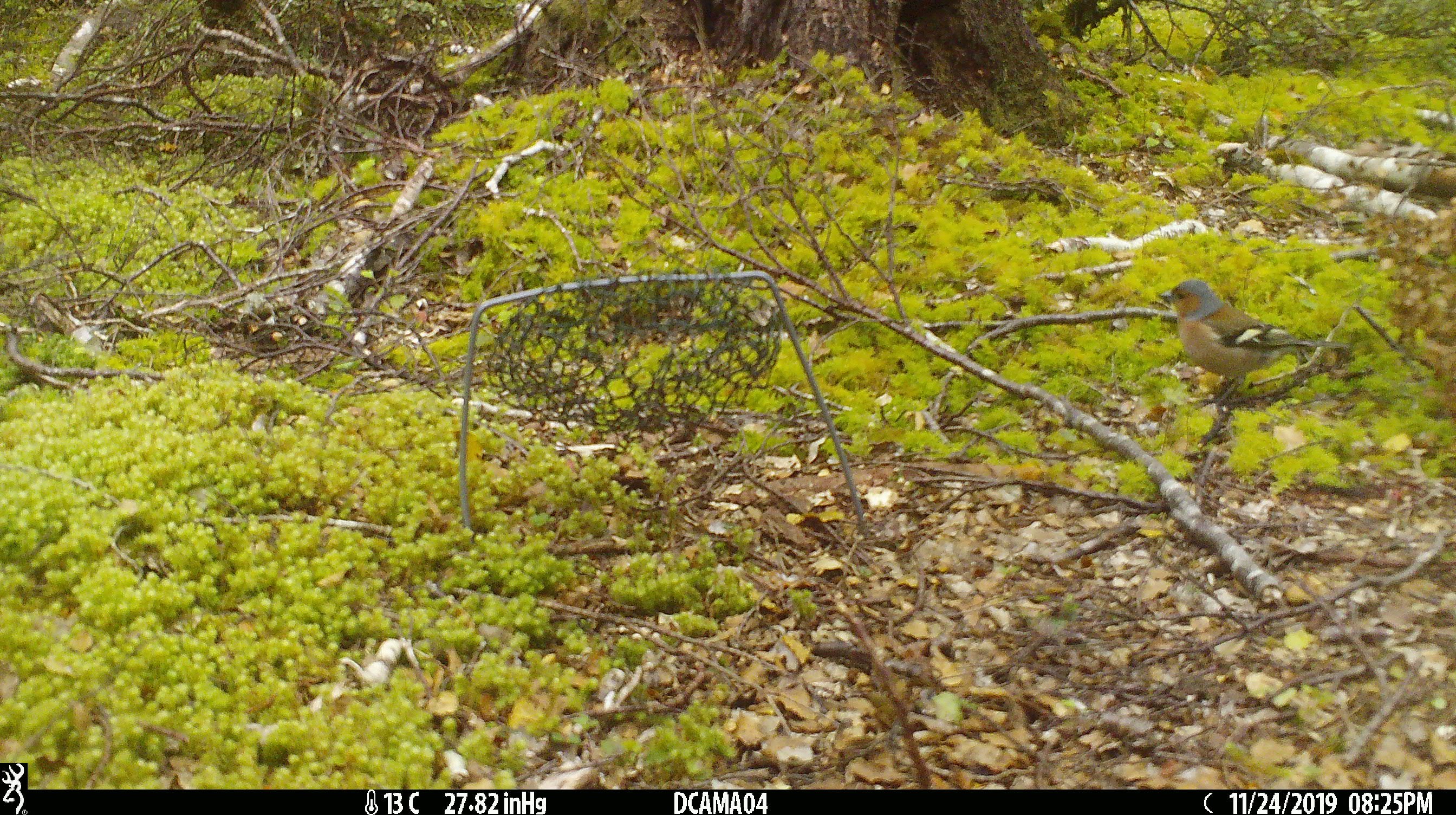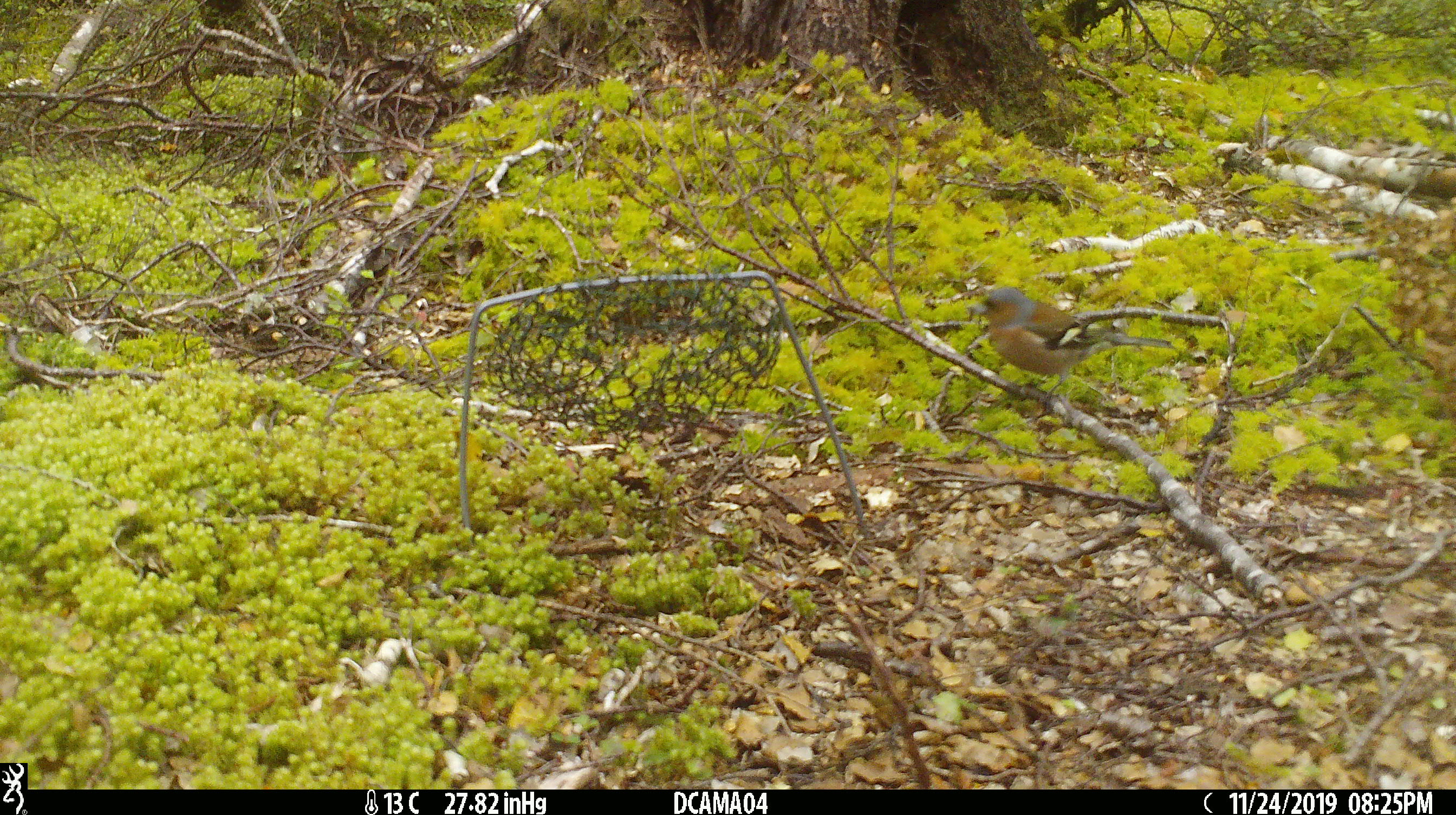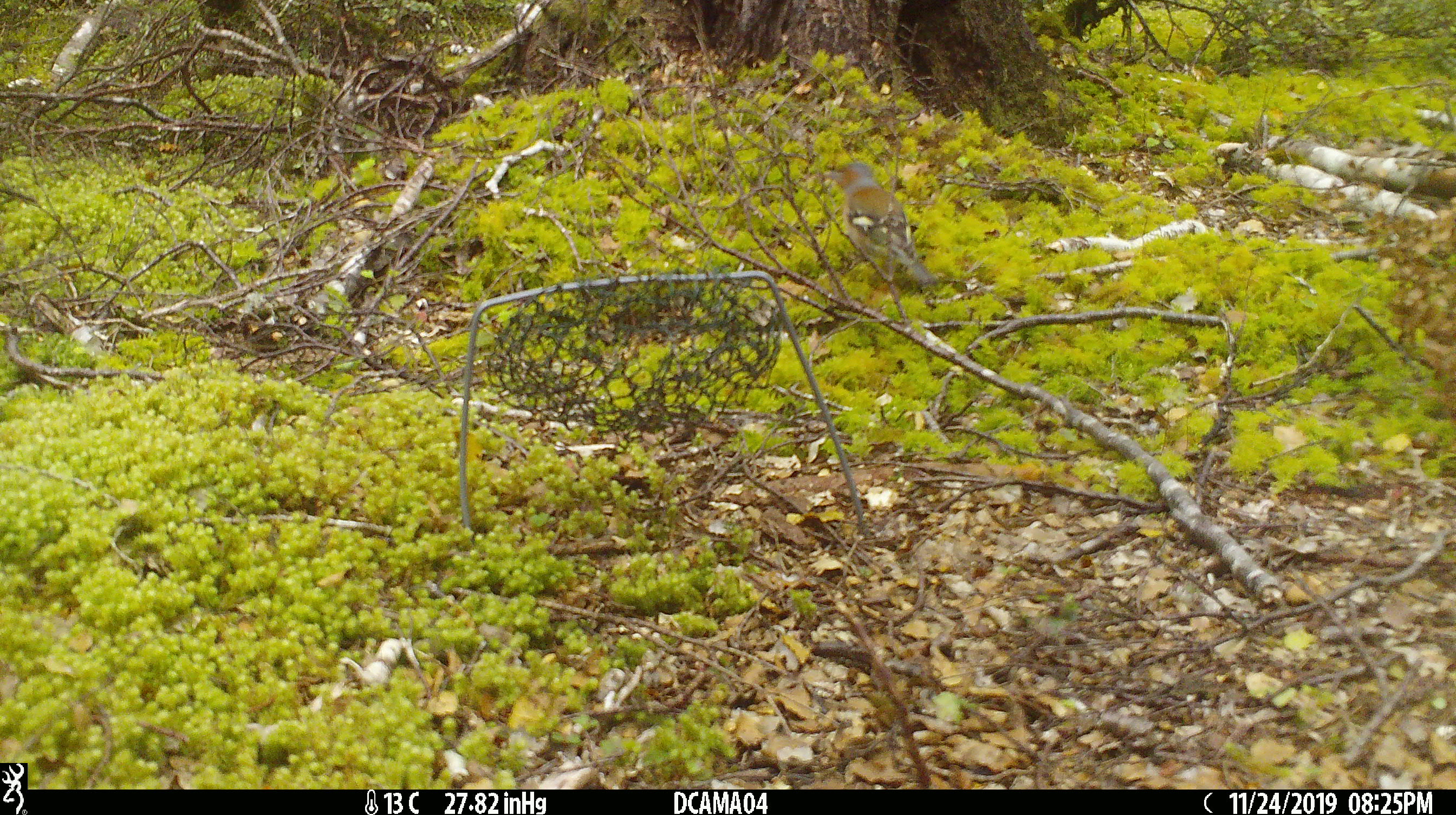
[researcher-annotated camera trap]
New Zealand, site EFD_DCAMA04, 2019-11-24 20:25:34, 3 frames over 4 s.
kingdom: Animalia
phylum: Chordata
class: Aves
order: Passeriformes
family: Fringillidae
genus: Fringilla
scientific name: Fringilla coelebs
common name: common chaffinch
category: chaffinch